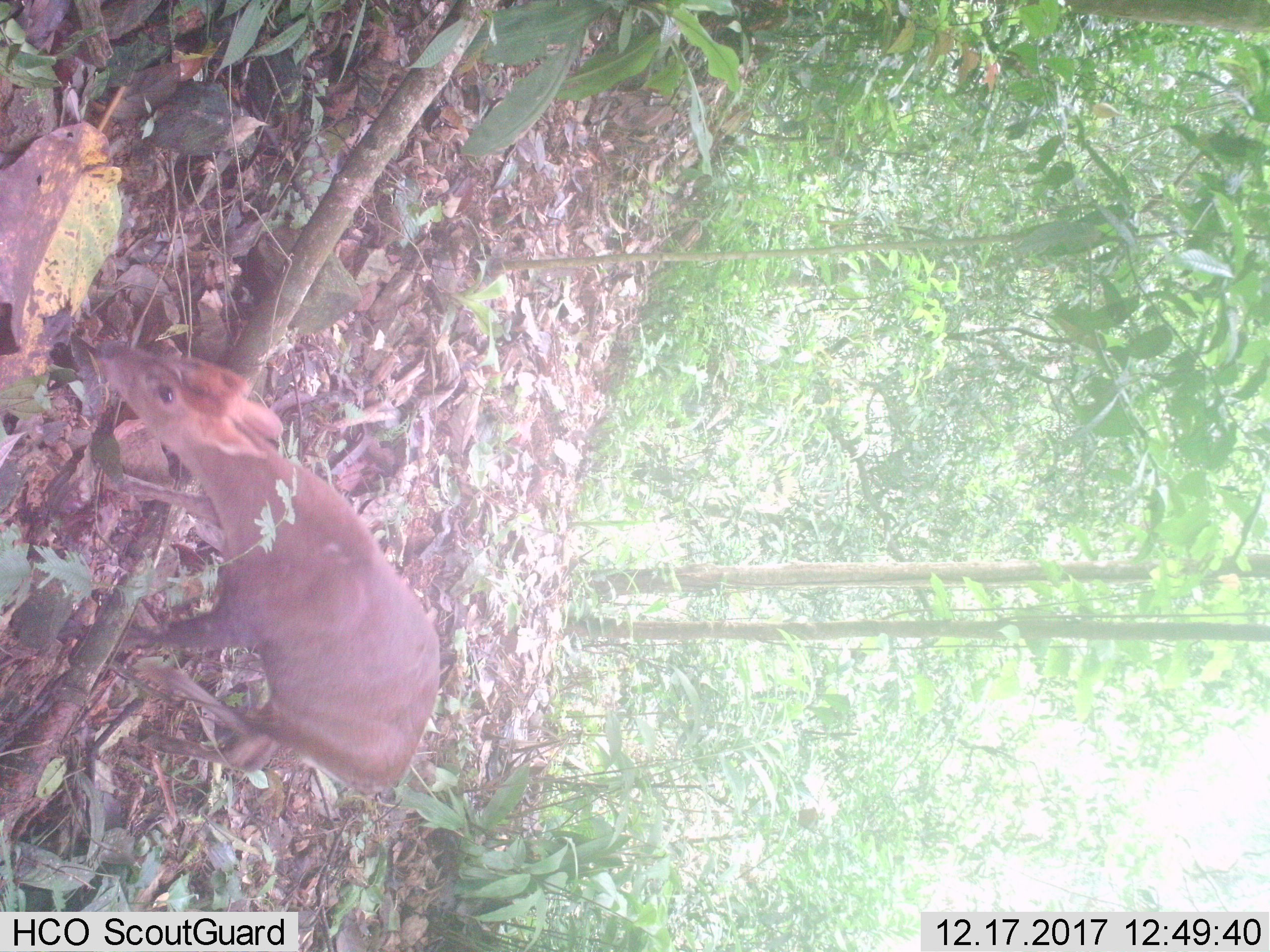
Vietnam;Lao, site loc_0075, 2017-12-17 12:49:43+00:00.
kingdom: Animalia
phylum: Chordata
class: Mammalia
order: Artiodactyla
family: Cervidae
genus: Muntiacus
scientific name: Muntiacus rooseveltorum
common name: roosevelt's muntjac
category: roosevelts muntjac group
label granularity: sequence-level